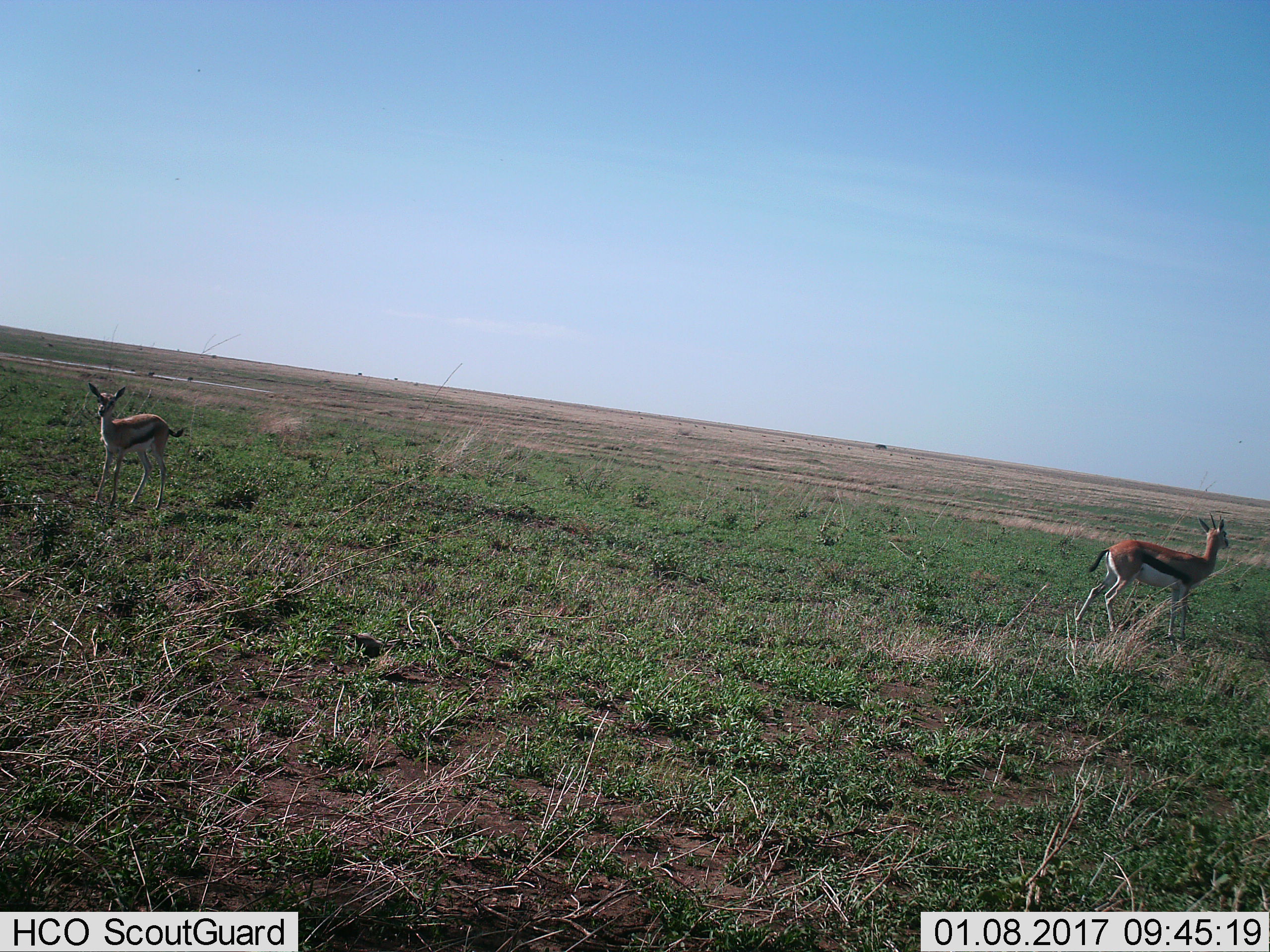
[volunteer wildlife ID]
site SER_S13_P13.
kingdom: Animalia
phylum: Chordata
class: Mammalia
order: Artiodactyla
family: Bovidae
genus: Eudorcas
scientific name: Eudorcas thomsonii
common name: thomson's gazelle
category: gazellethomsons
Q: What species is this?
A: Gazellethomsons (thomson's gazelle) (Eudorcas thomsonii).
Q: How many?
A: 2.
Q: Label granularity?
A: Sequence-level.